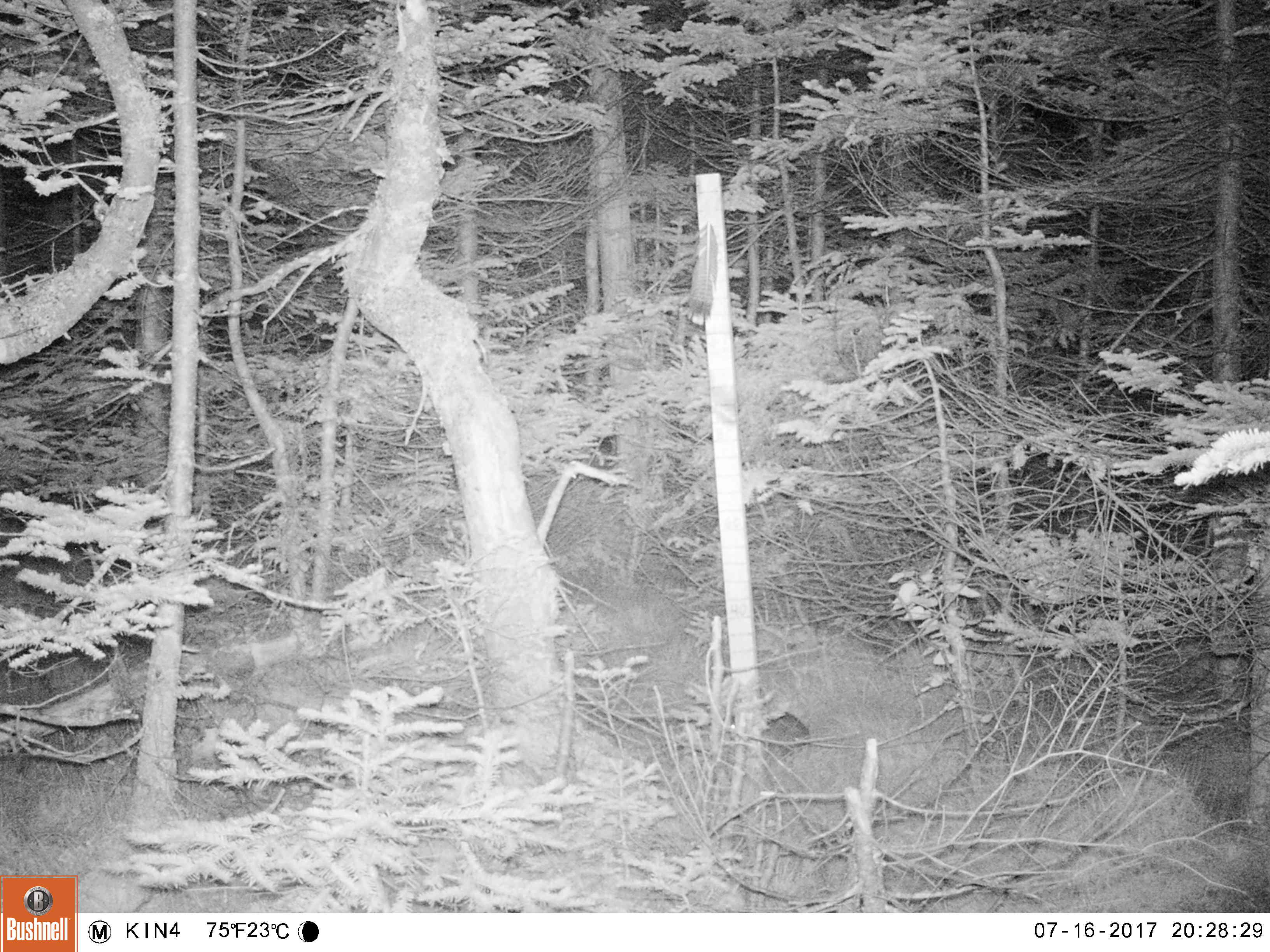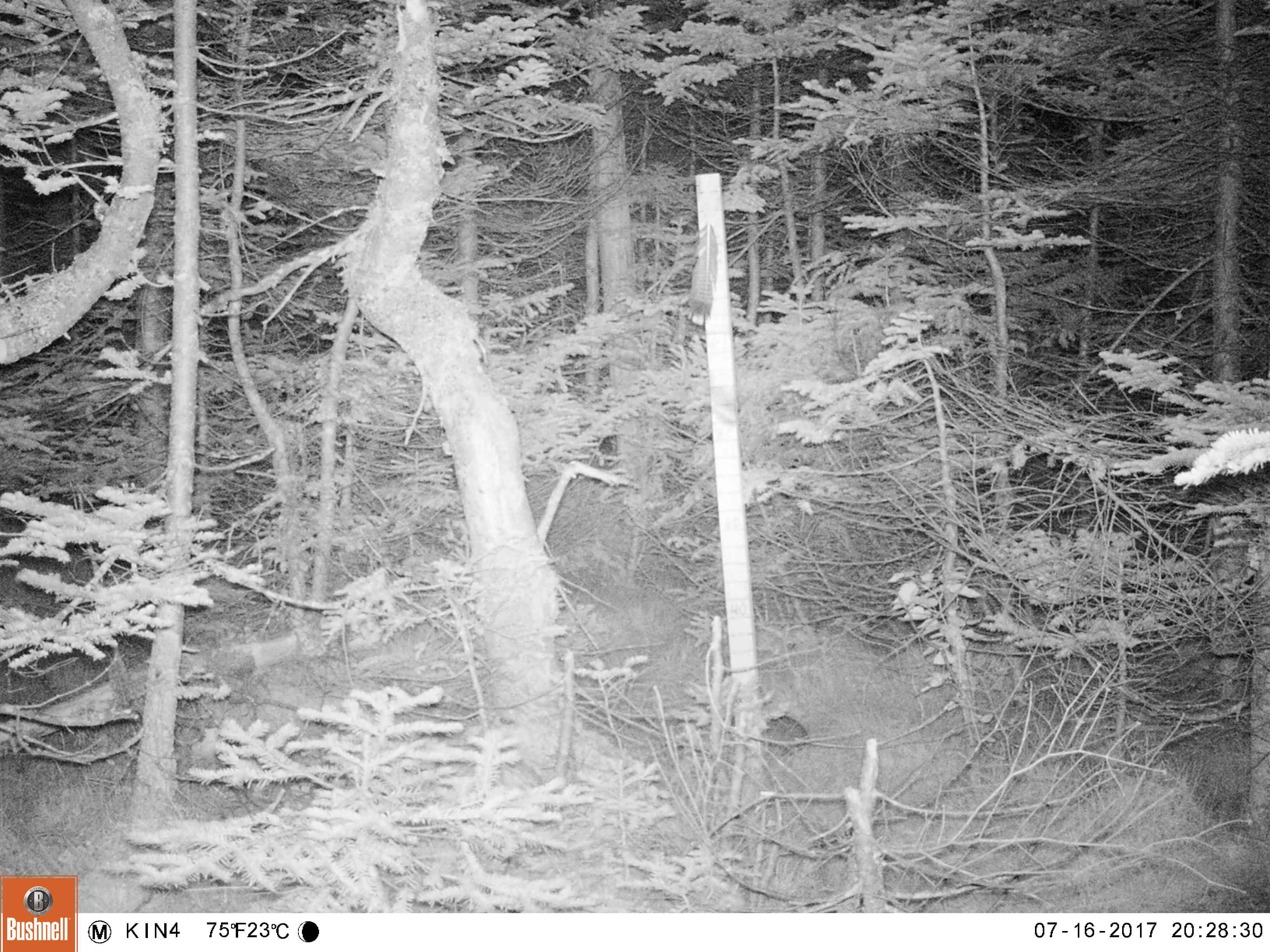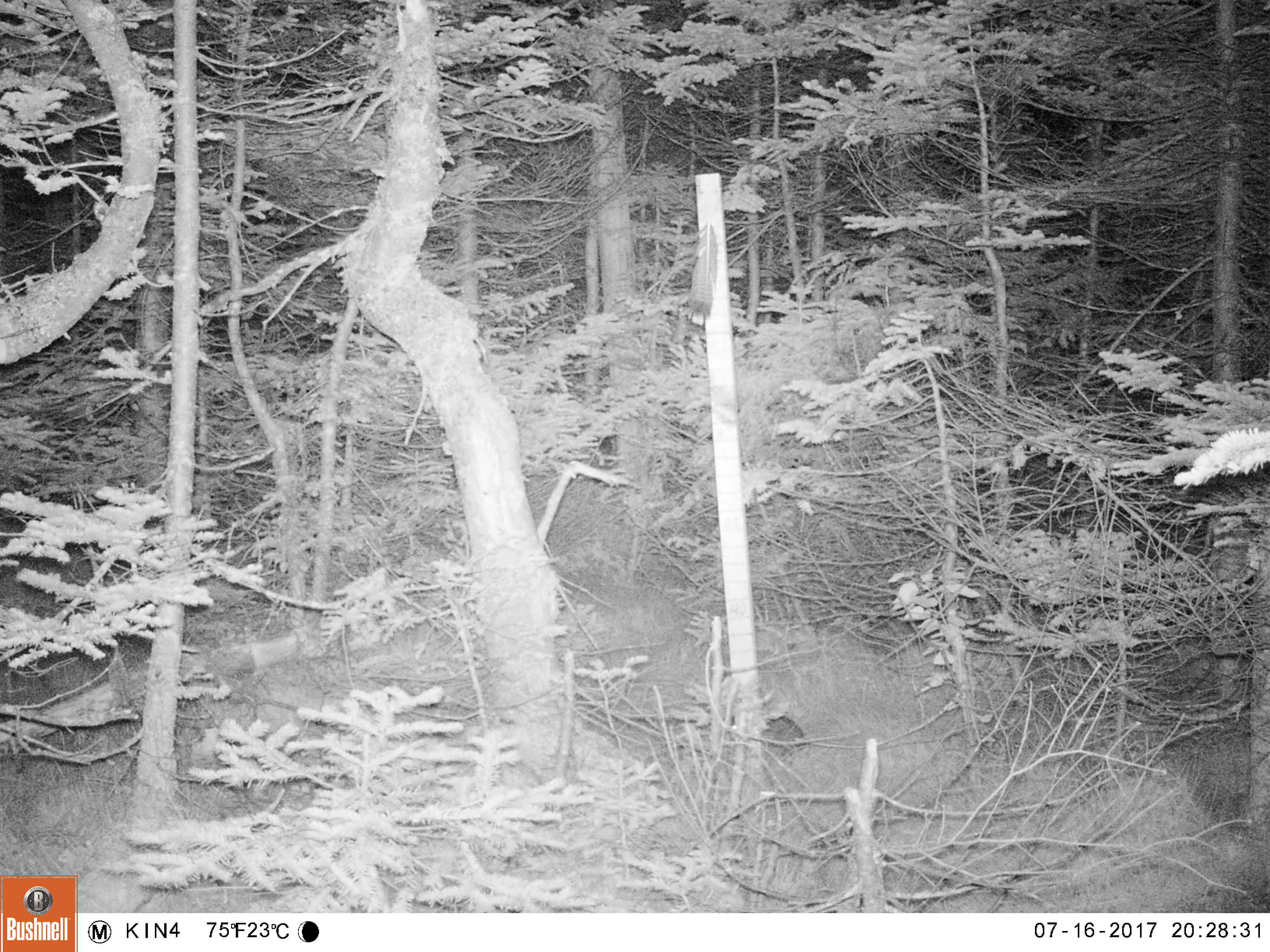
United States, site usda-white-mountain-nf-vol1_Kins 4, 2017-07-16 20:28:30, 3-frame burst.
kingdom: Animalia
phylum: Chordata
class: Mammalia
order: Lagomorpha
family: Leporidae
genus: Lepus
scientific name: Lepus americanus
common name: snowshoe hare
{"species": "snowshoe hare (Lepus americanus)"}